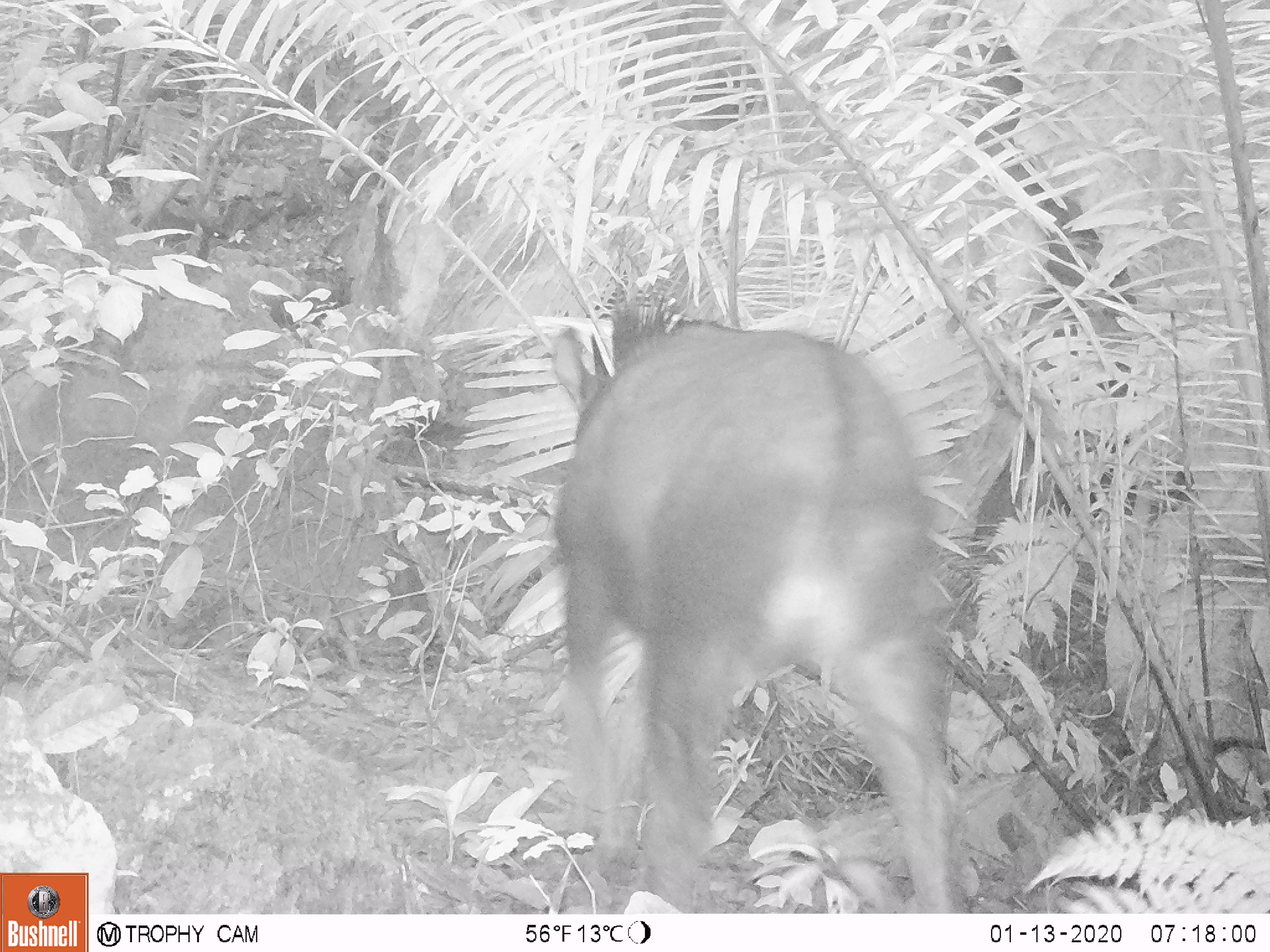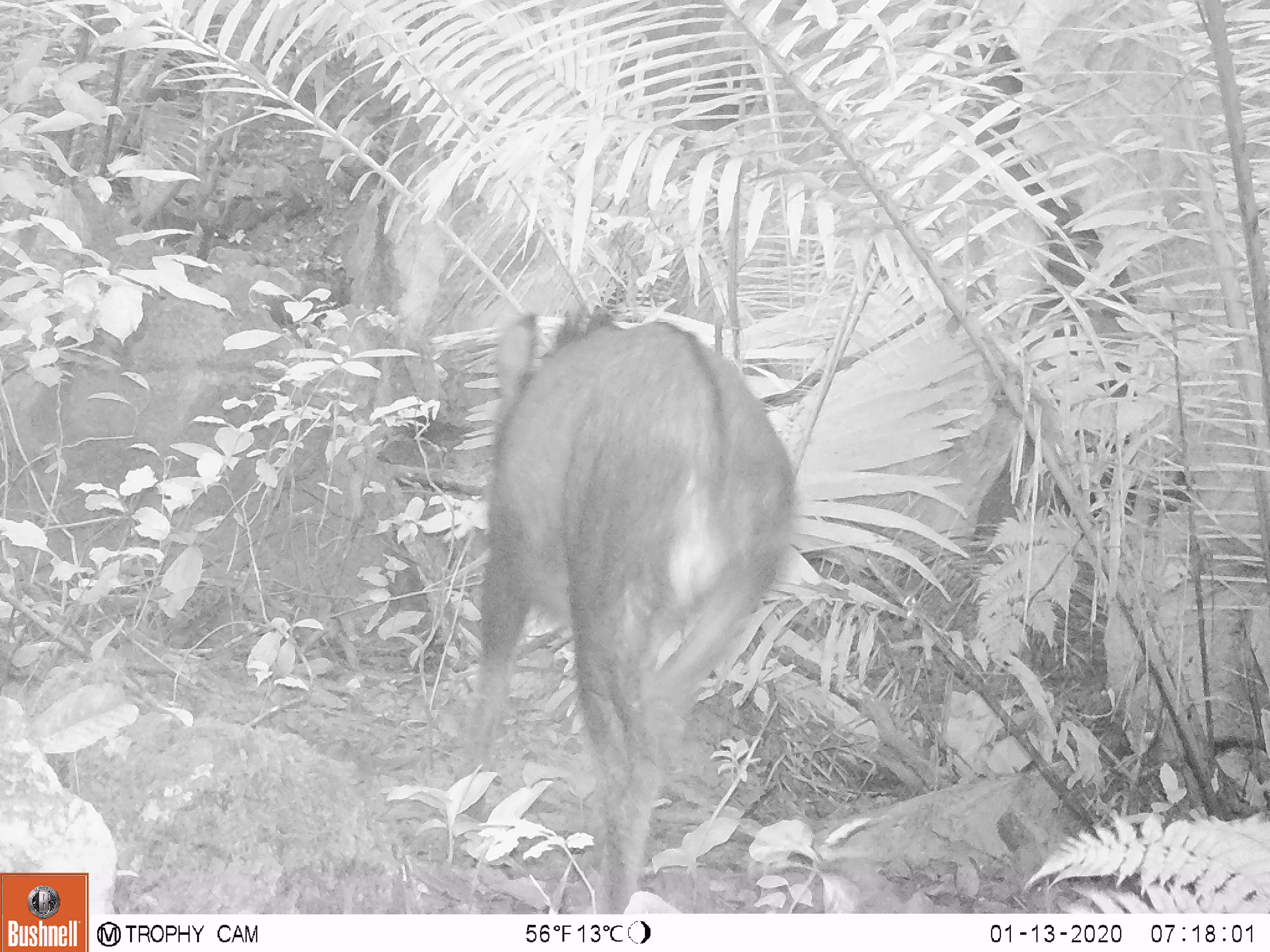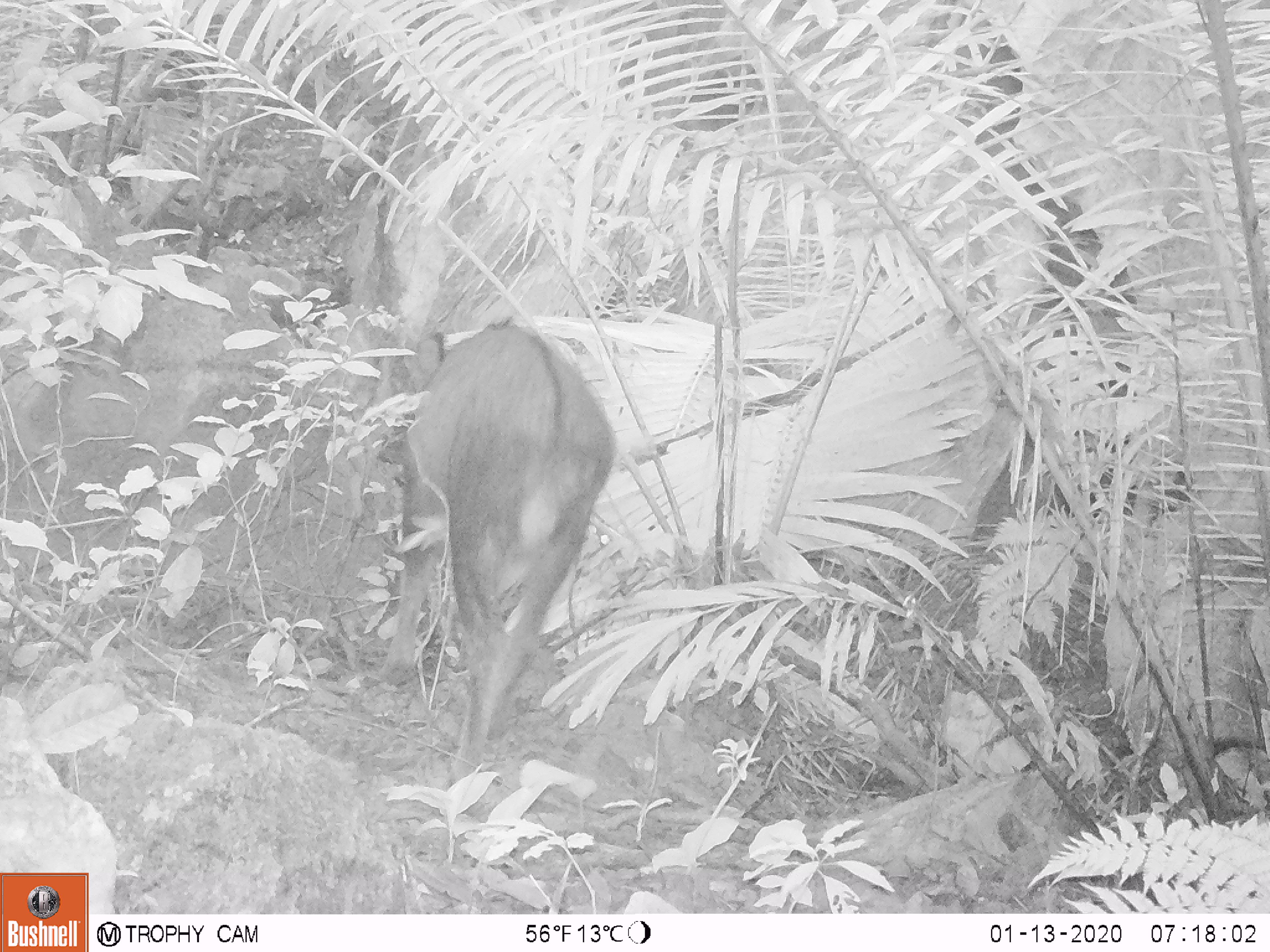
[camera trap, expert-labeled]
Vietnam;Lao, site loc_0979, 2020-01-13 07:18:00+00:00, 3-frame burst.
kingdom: Animalia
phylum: Chordata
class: Mammalia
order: Artiodactyla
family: Bovidae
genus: Capricornis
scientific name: Capricornis sumatraensis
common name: chinese serow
Chinese serow (Capricornis sumatraensis). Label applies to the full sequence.